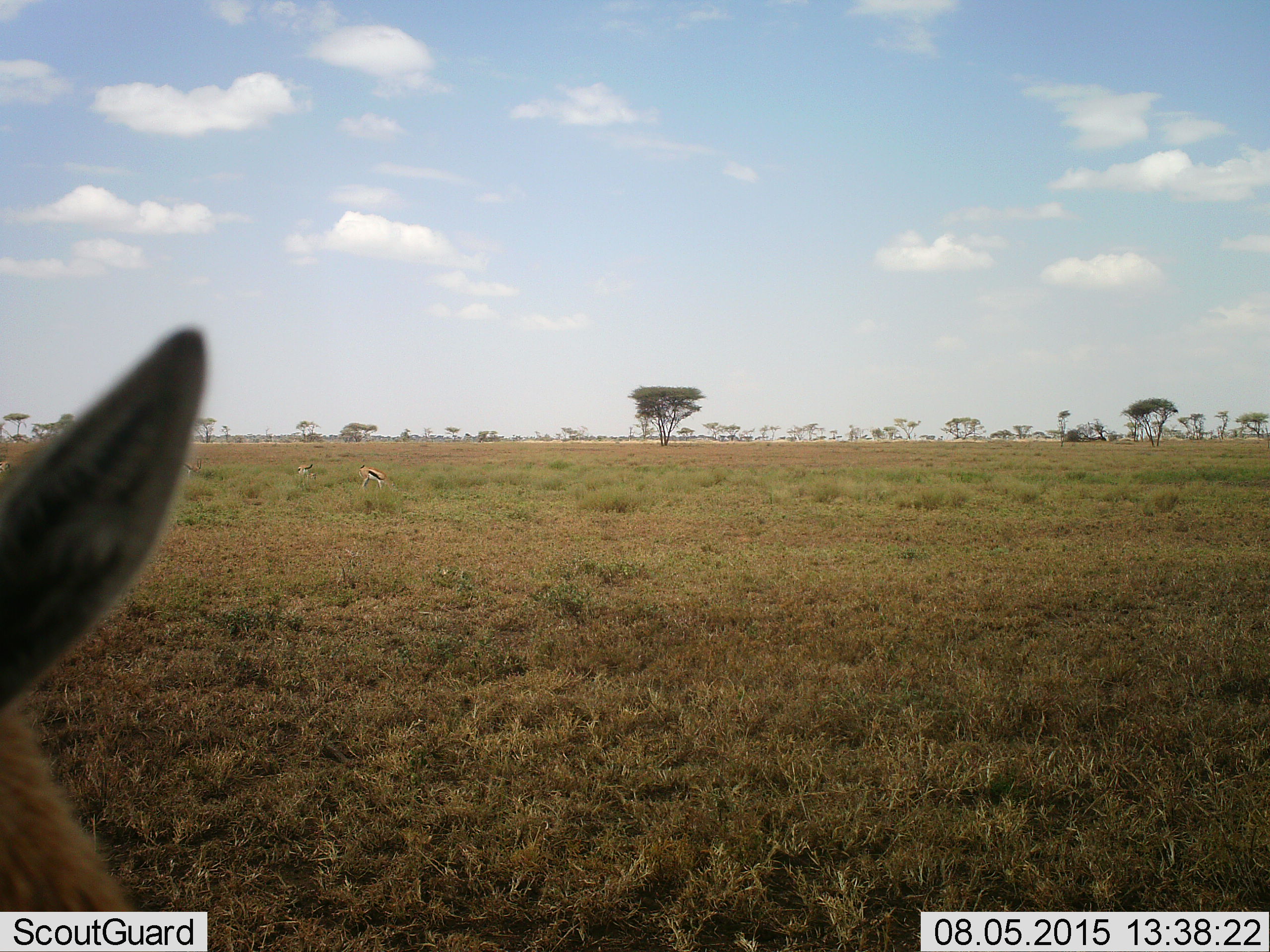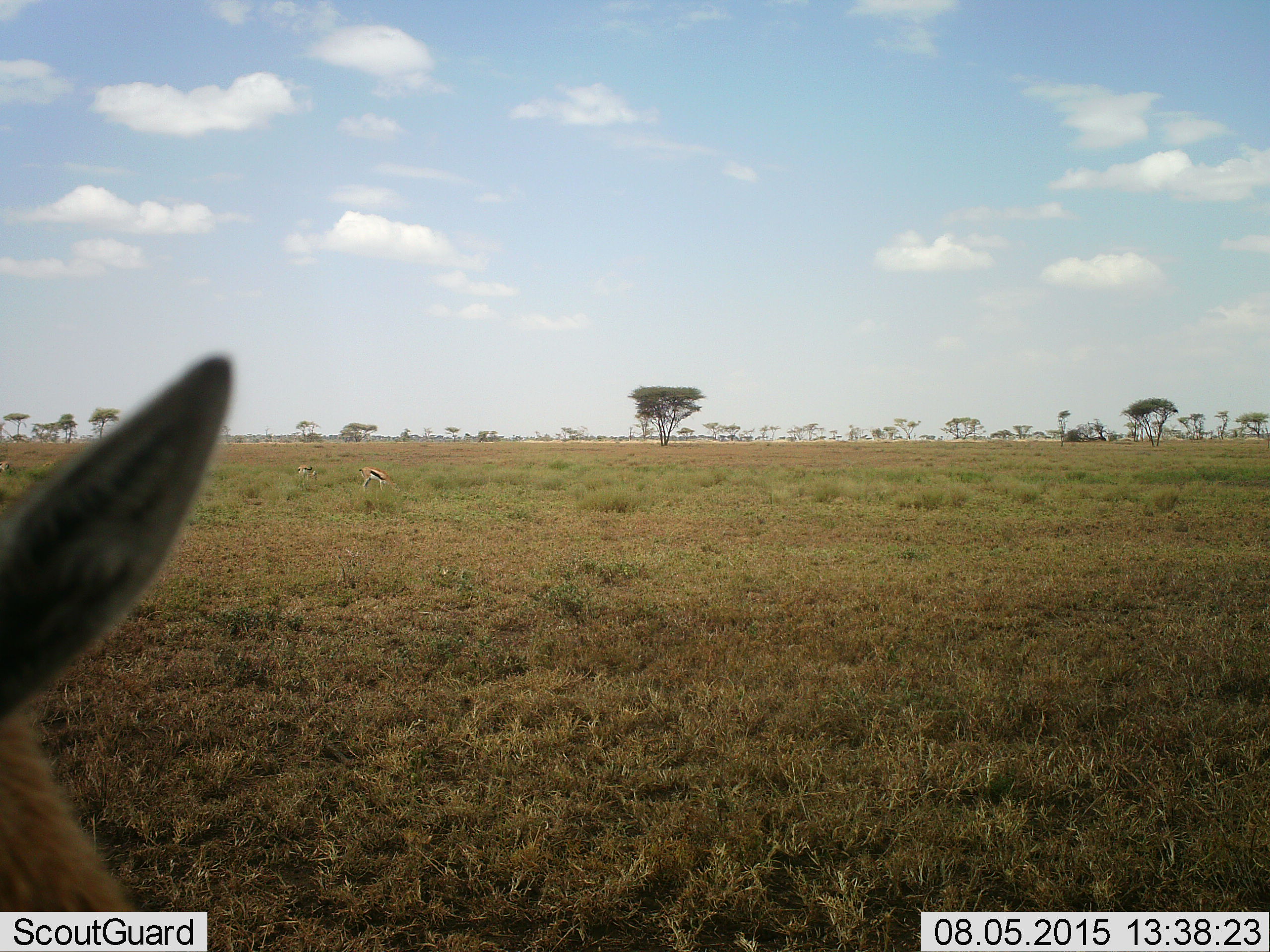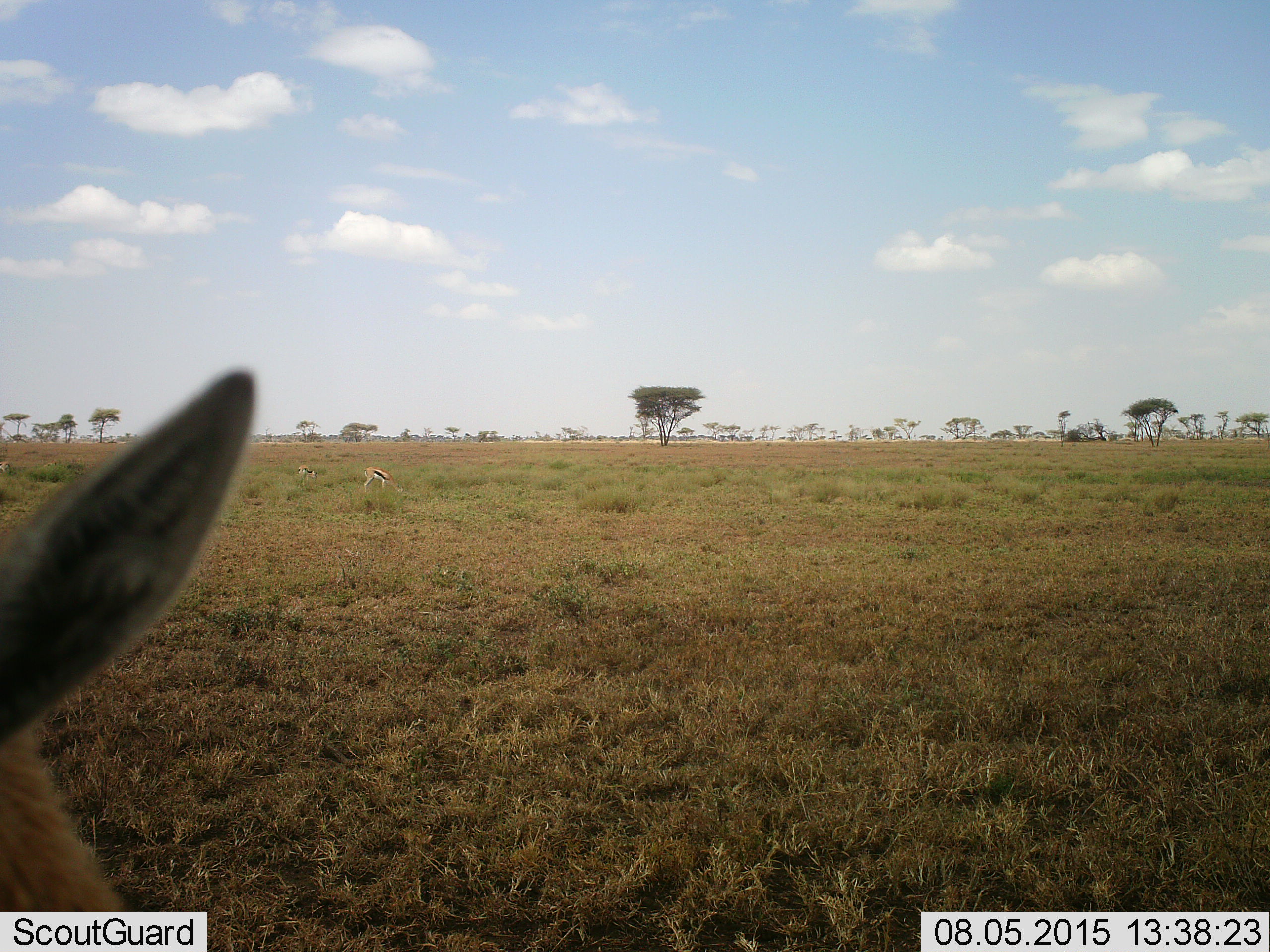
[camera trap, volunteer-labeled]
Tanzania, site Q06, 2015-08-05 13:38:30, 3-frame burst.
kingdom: Animalia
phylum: Chordata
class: Mammalia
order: Artiodactyla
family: Bovidae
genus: Eudorcas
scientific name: Eudorcas thomsonii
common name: thomson's gazelle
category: gazellethomsons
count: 3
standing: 71%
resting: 0%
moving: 14%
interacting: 0%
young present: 0%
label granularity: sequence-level